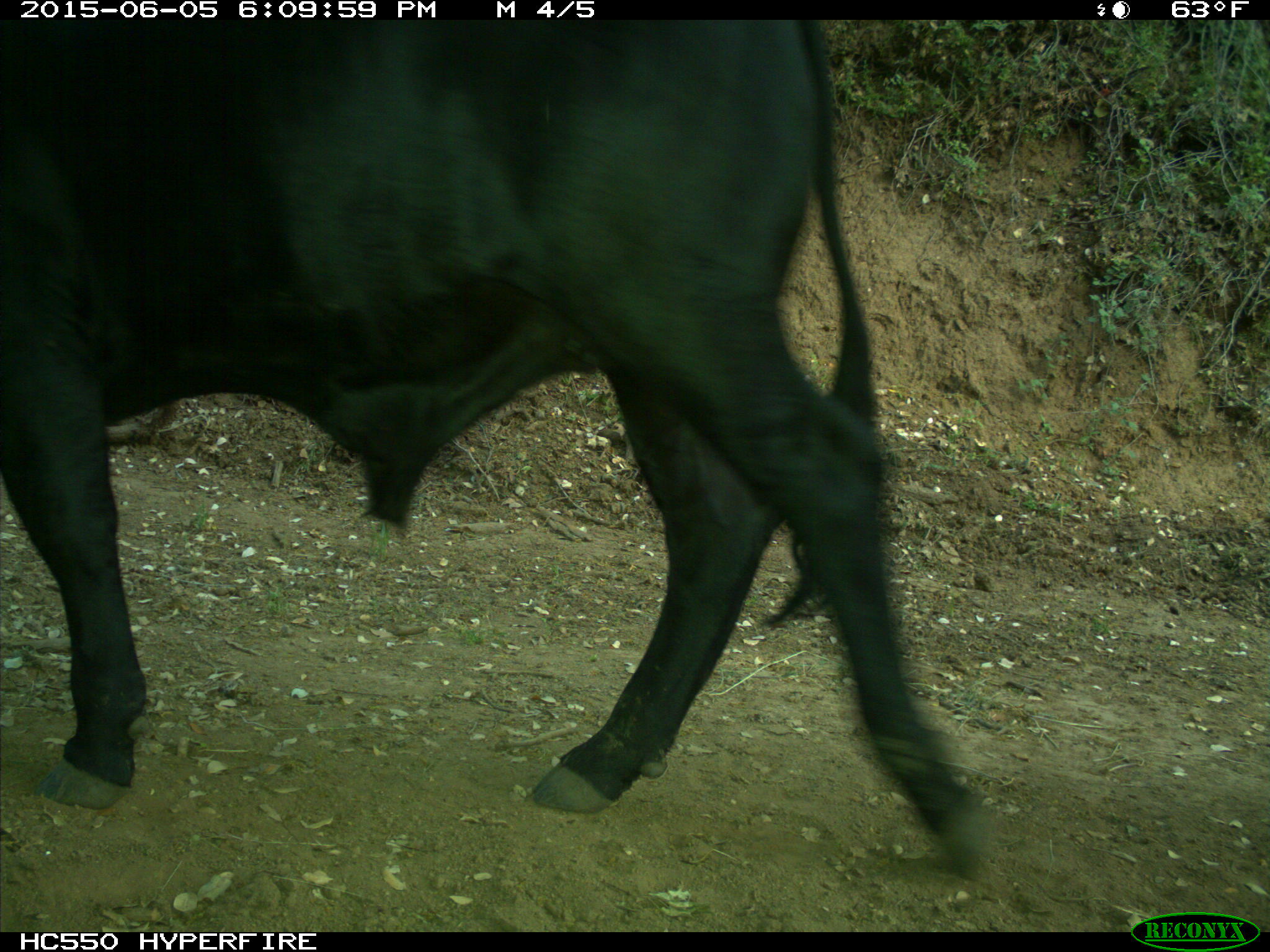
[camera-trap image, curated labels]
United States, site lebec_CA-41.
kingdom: Animalia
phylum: Chordata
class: Mammalia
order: Artiodactyla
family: Bovidae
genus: Bos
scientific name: Bos taurus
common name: domestic cow